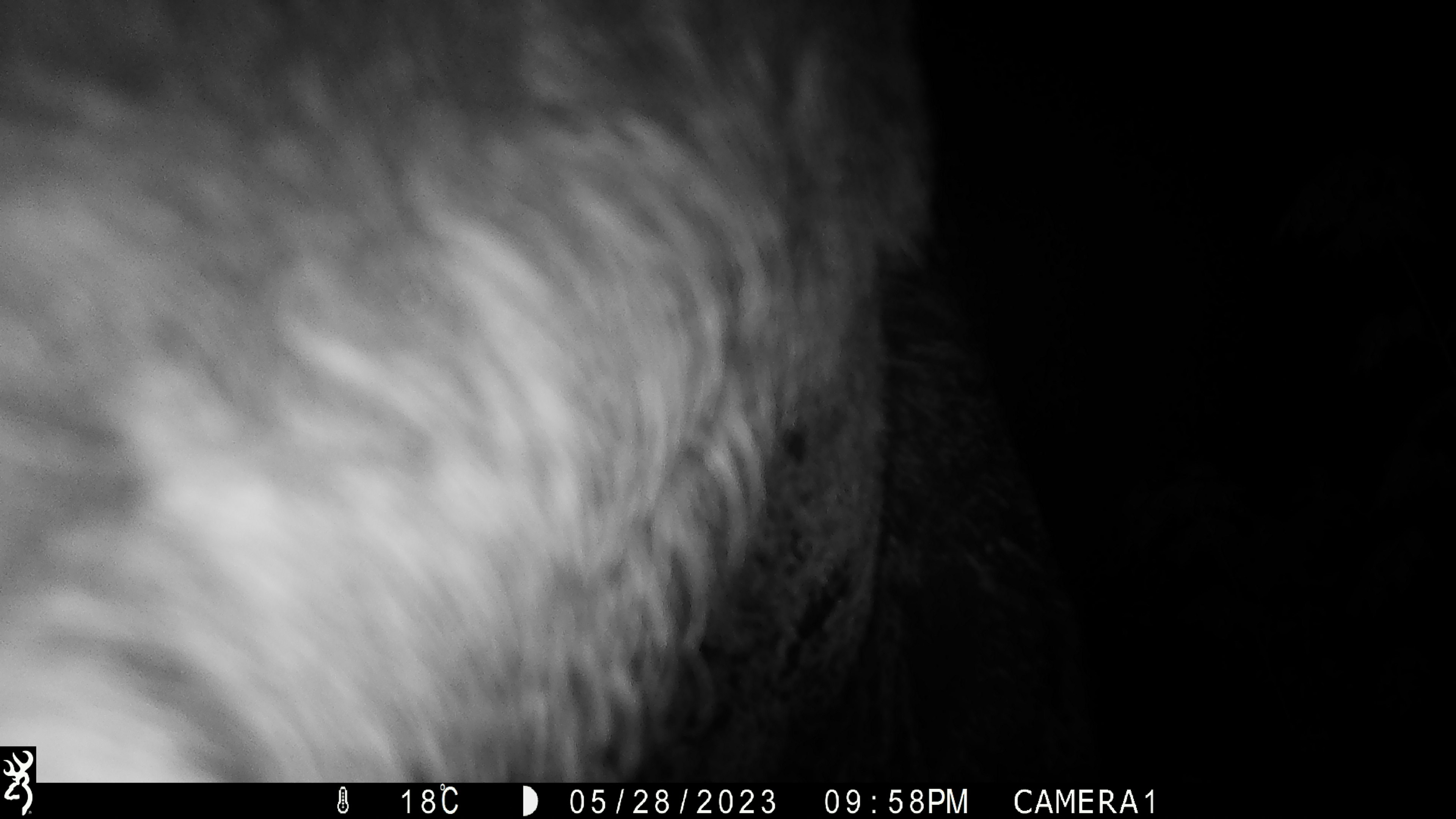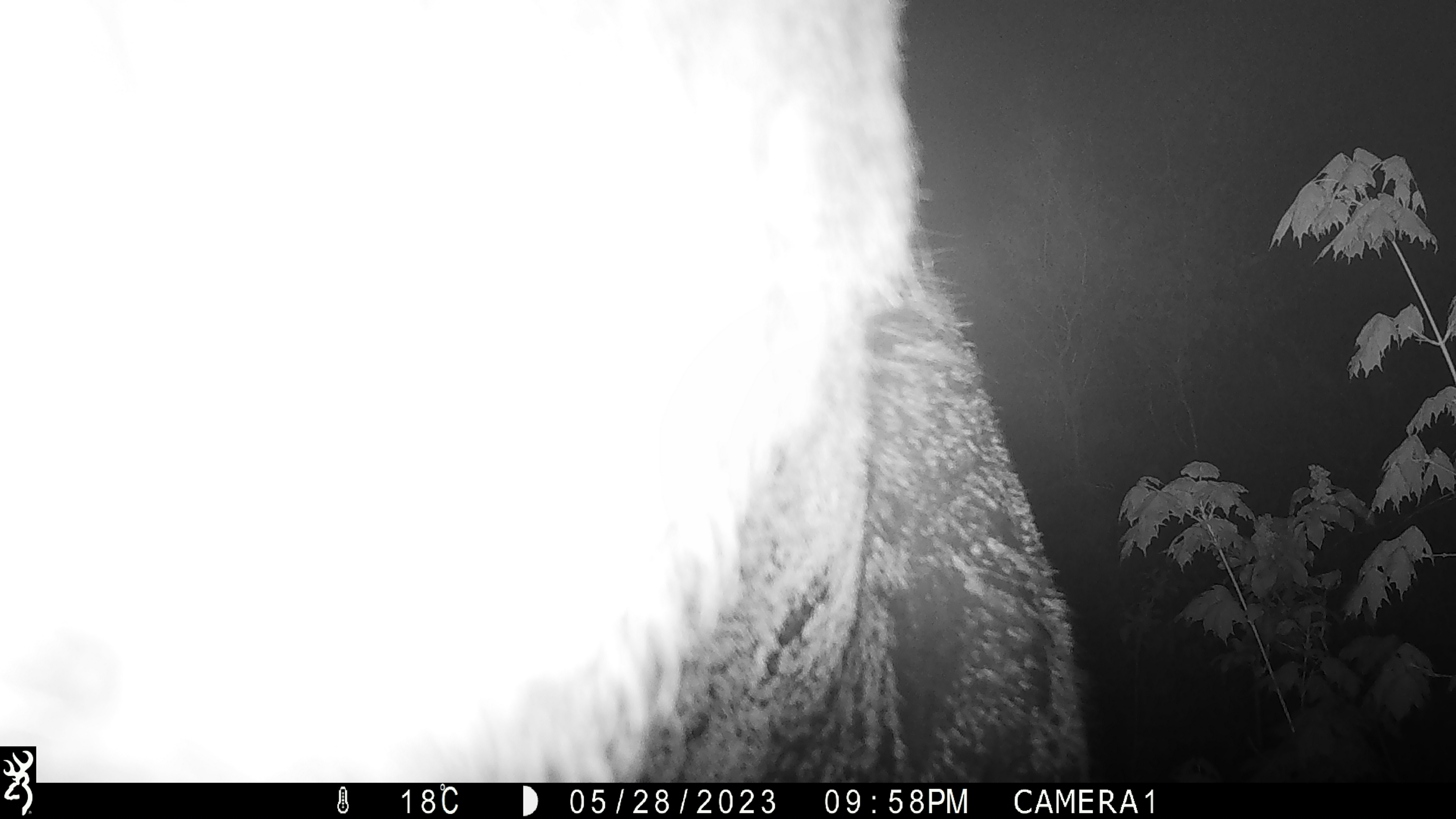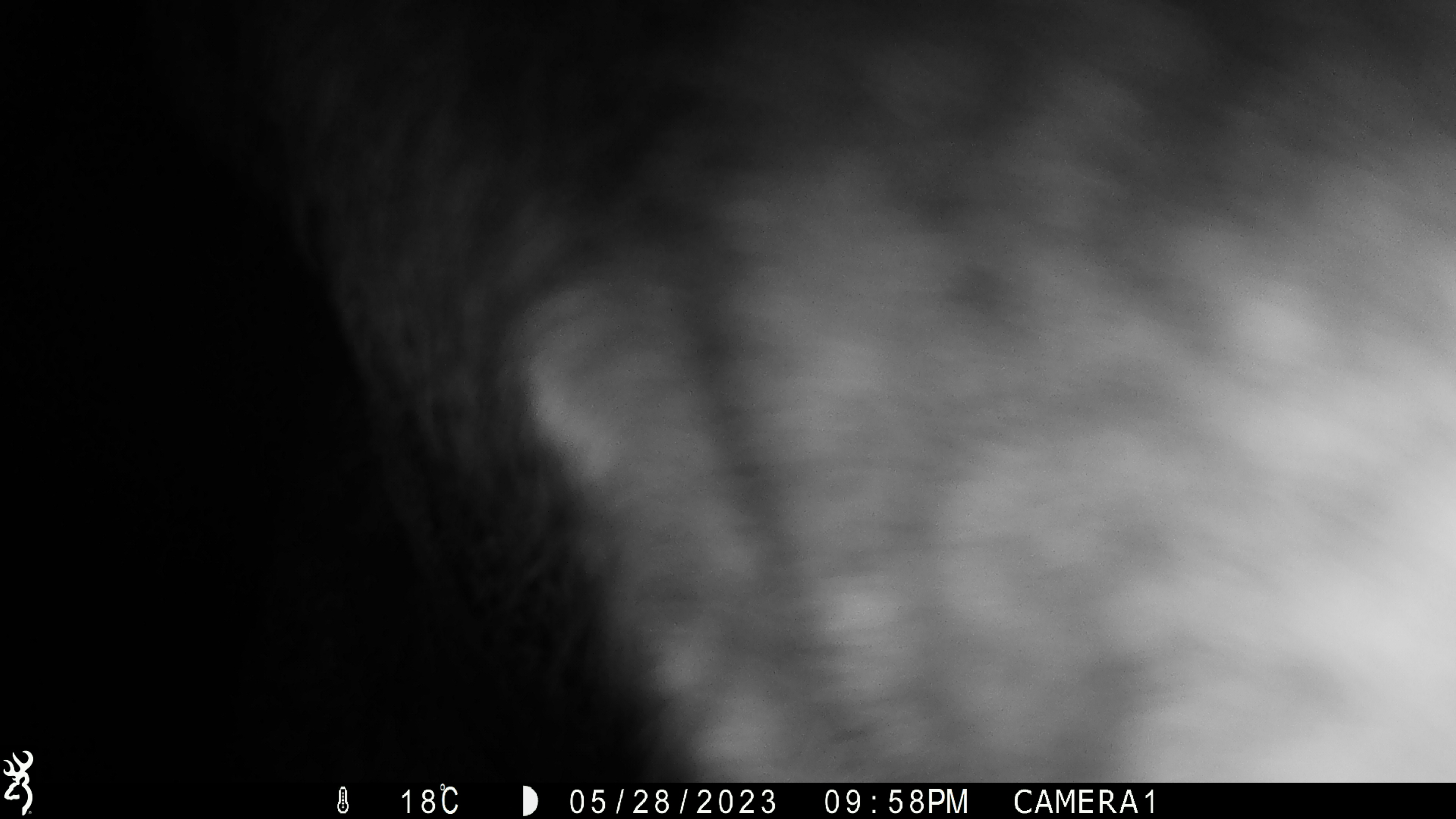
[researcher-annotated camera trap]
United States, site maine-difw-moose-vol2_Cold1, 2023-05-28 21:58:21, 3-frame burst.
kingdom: Animalia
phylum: Chordata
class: Mammalia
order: Artiodactyla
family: Cervidae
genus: Alces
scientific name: Alces alces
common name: moose